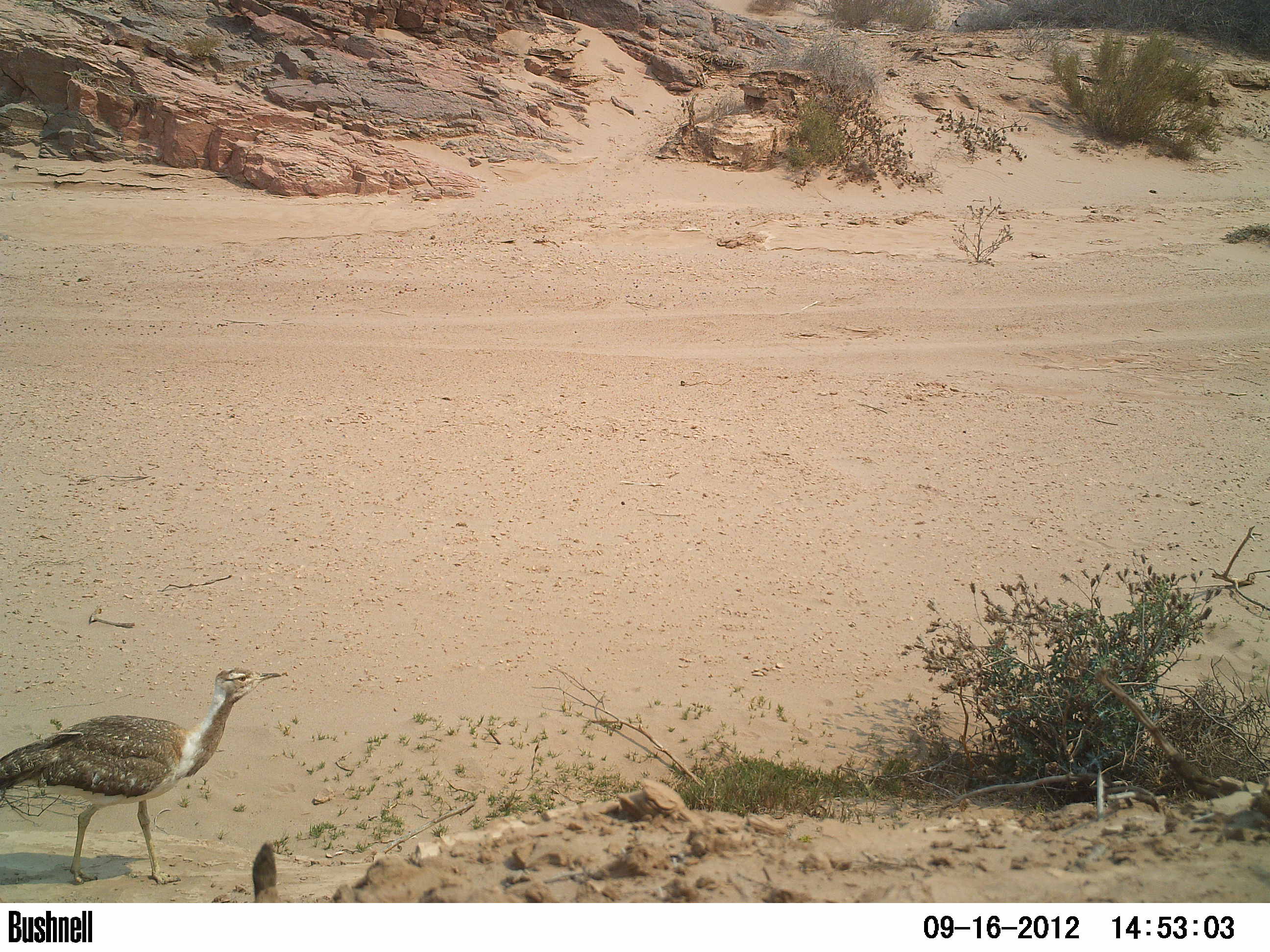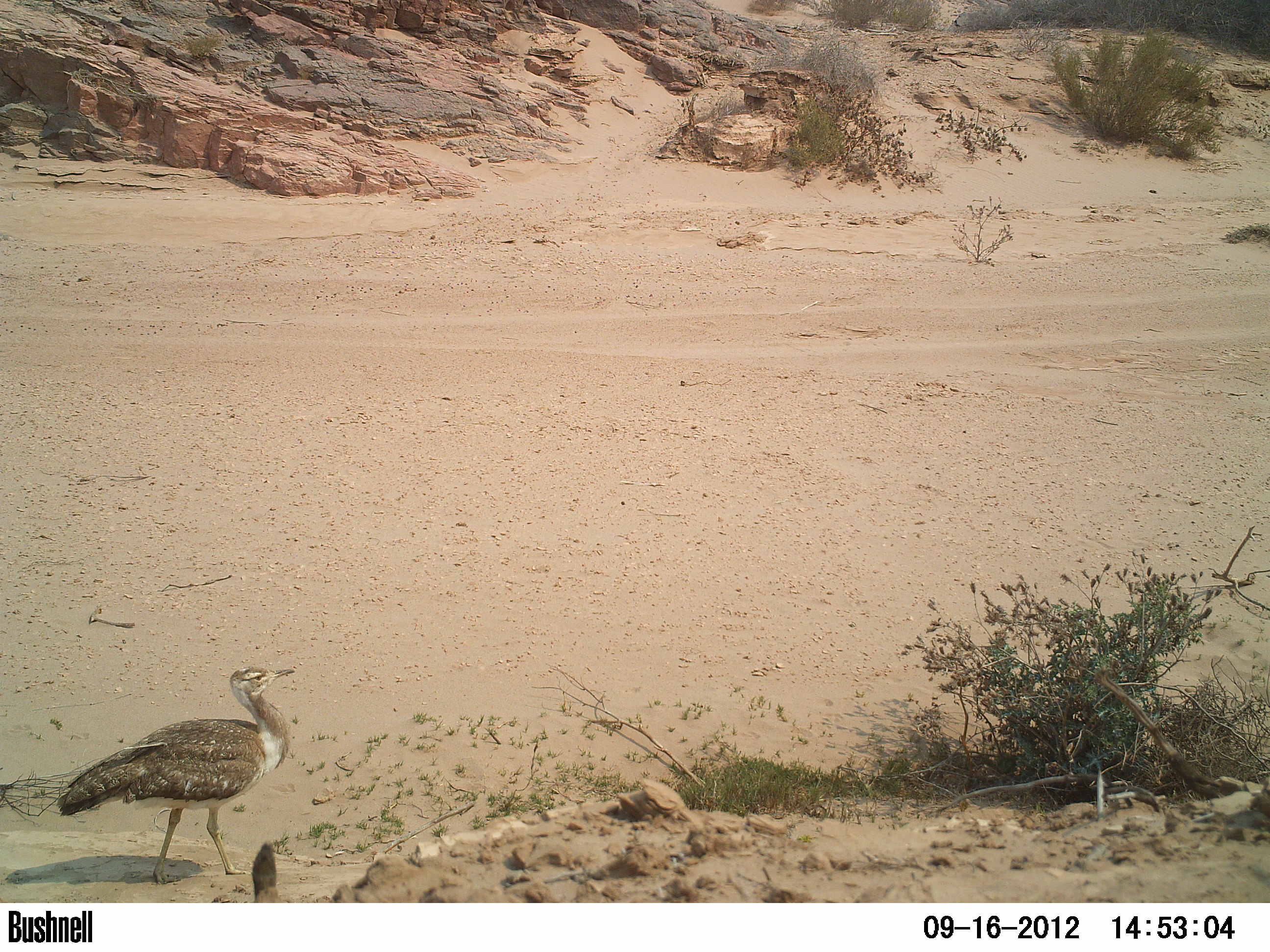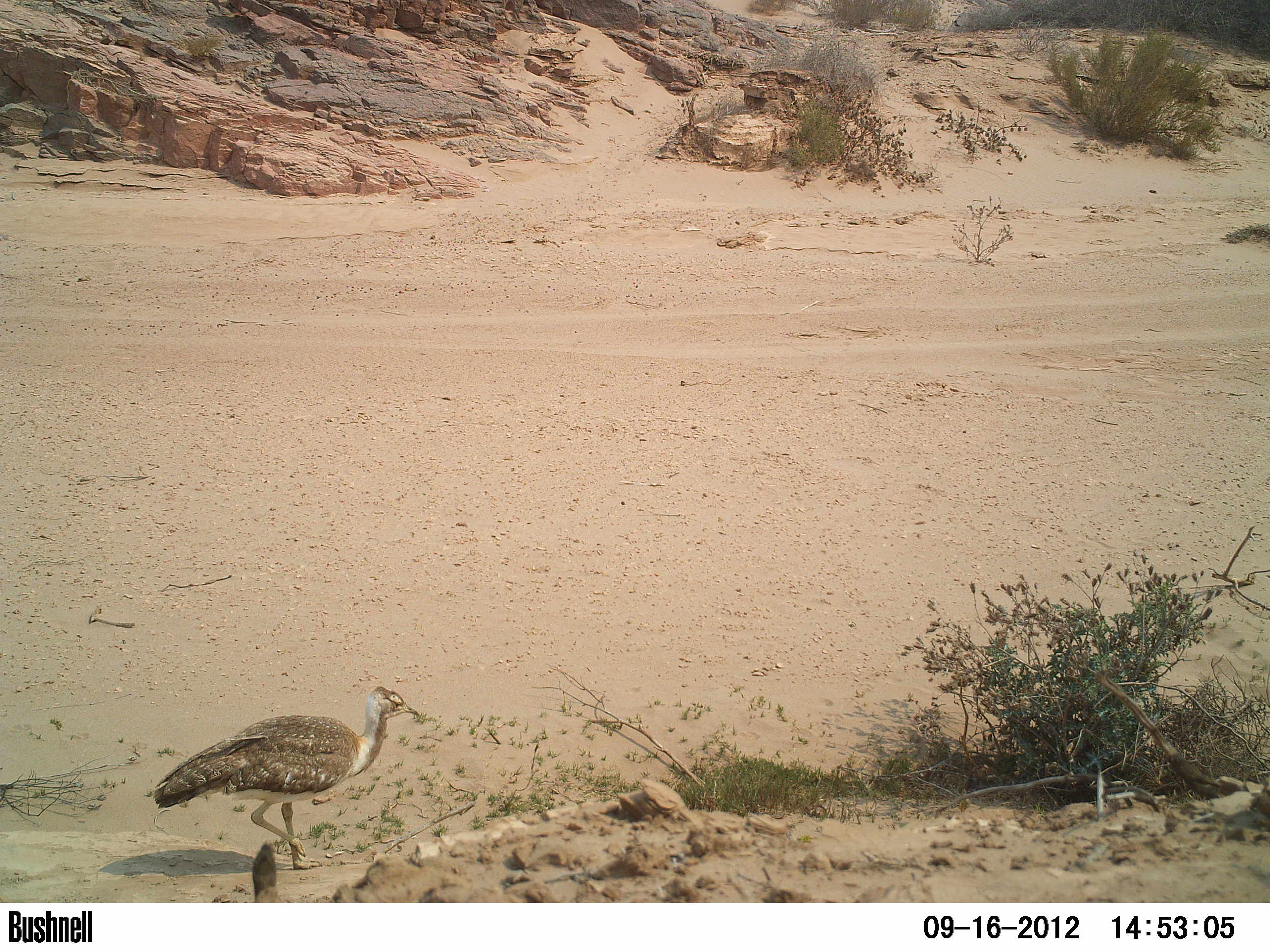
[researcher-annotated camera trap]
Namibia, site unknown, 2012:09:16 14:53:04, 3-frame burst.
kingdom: Animalia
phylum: Chordata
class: Aves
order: Otidiformes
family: Otididae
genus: Neotis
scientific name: Neotis ludwigii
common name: ludwig's bustard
Neotis ludwigii (ludwig's bustard).